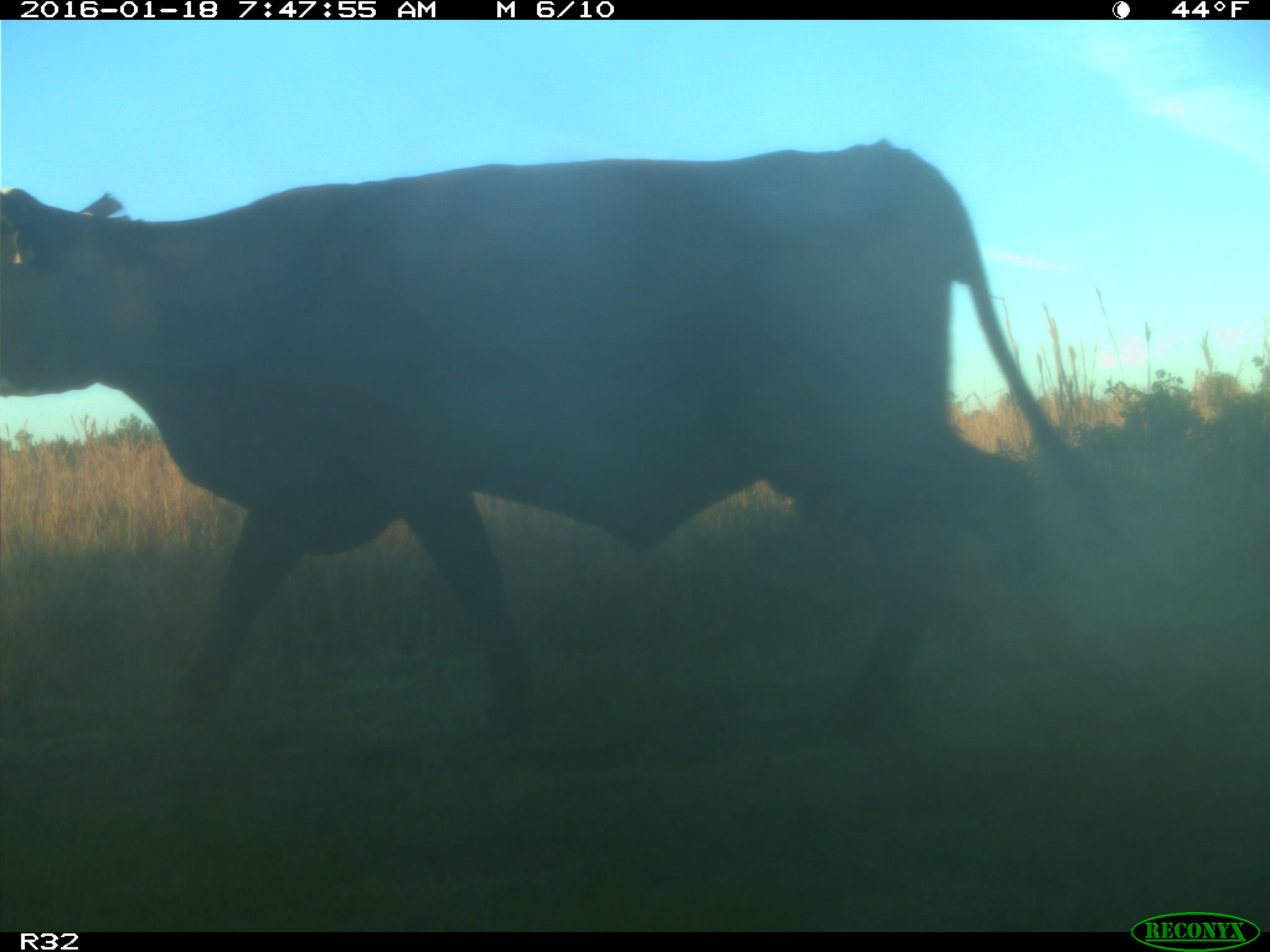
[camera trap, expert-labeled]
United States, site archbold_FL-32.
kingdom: Animalia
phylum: Chordata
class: Mammalia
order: Artiodactyla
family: Bovidae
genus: Bos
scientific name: Bos taurus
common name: domestic cow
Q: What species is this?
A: Bos taurus (domestic cow).